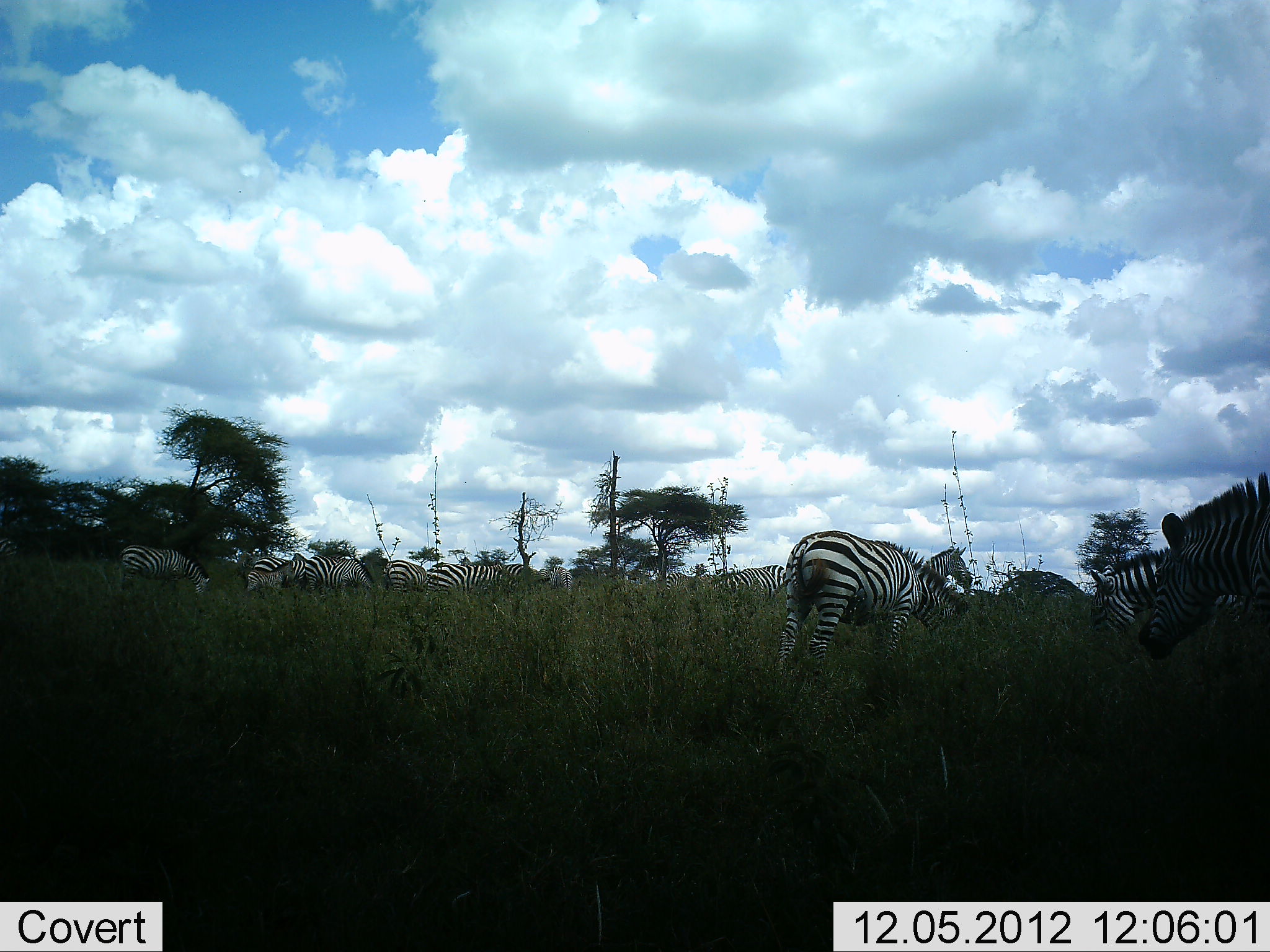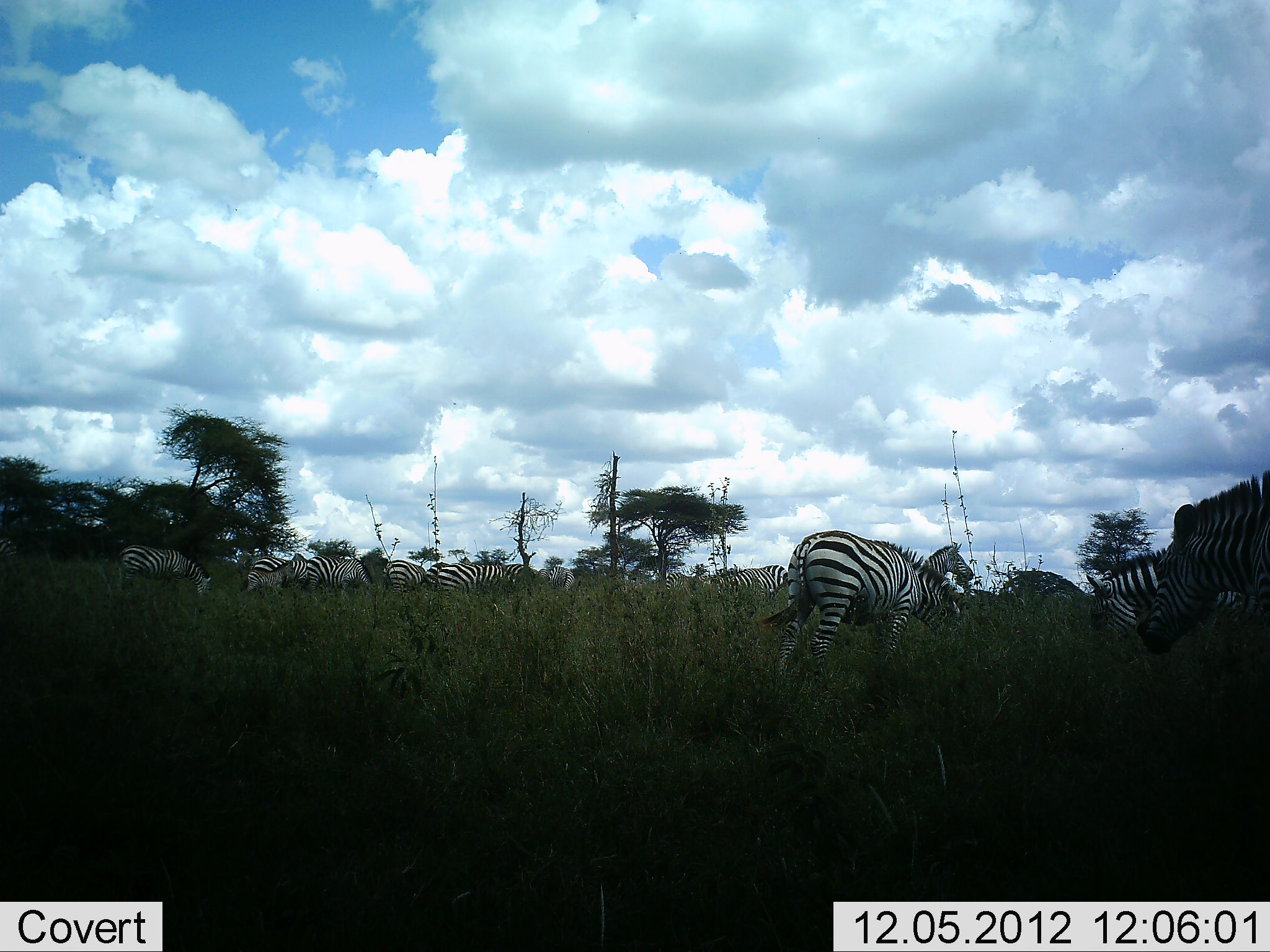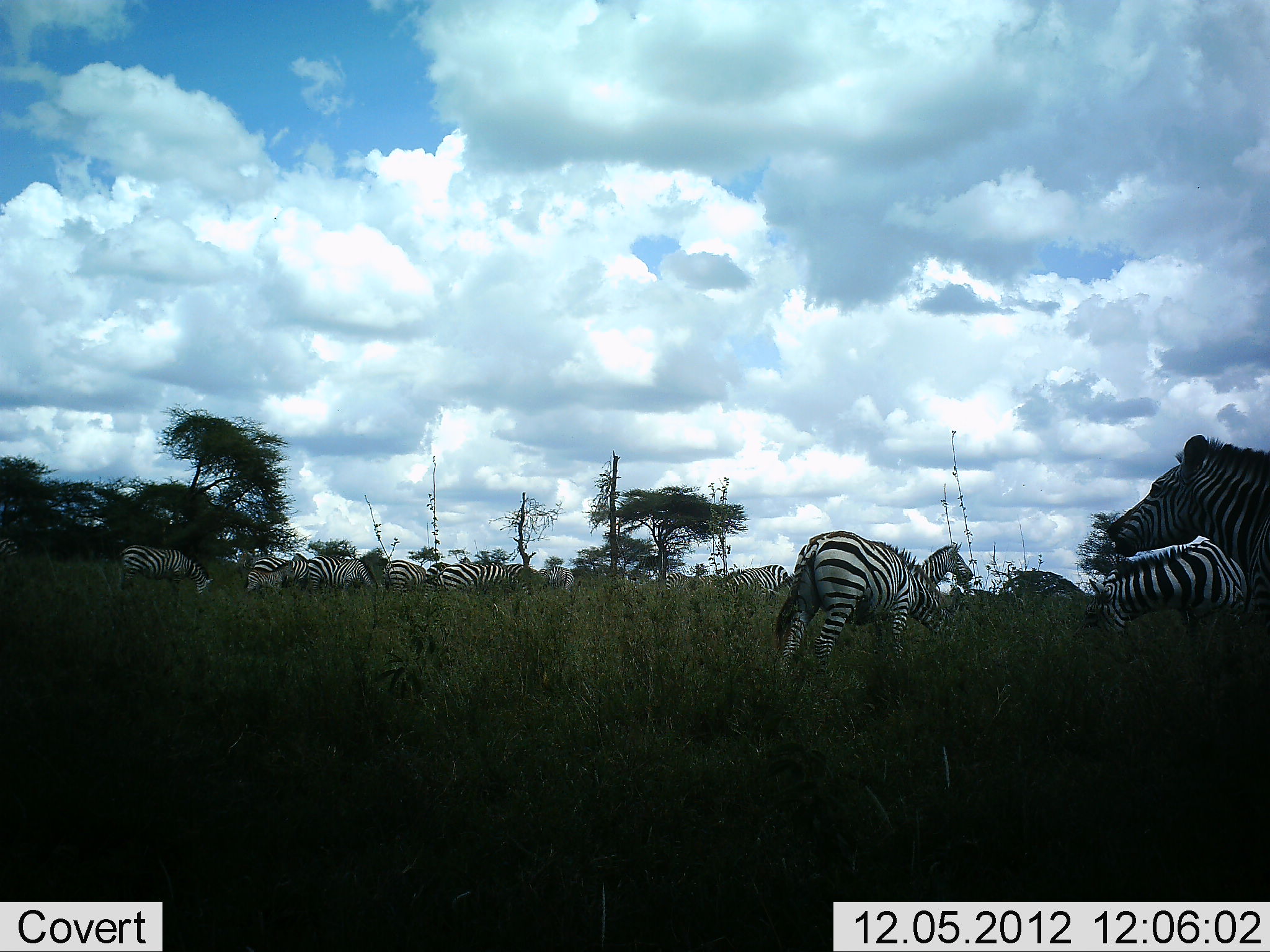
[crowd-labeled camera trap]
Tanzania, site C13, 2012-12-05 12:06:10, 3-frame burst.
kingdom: Animalia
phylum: Chordata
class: Mammalia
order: Perissodactyla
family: Equidae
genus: Equus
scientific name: Equus quagga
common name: plains zebra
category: zebra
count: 11-50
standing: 50%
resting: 0%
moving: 0%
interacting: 0%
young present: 20%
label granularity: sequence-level